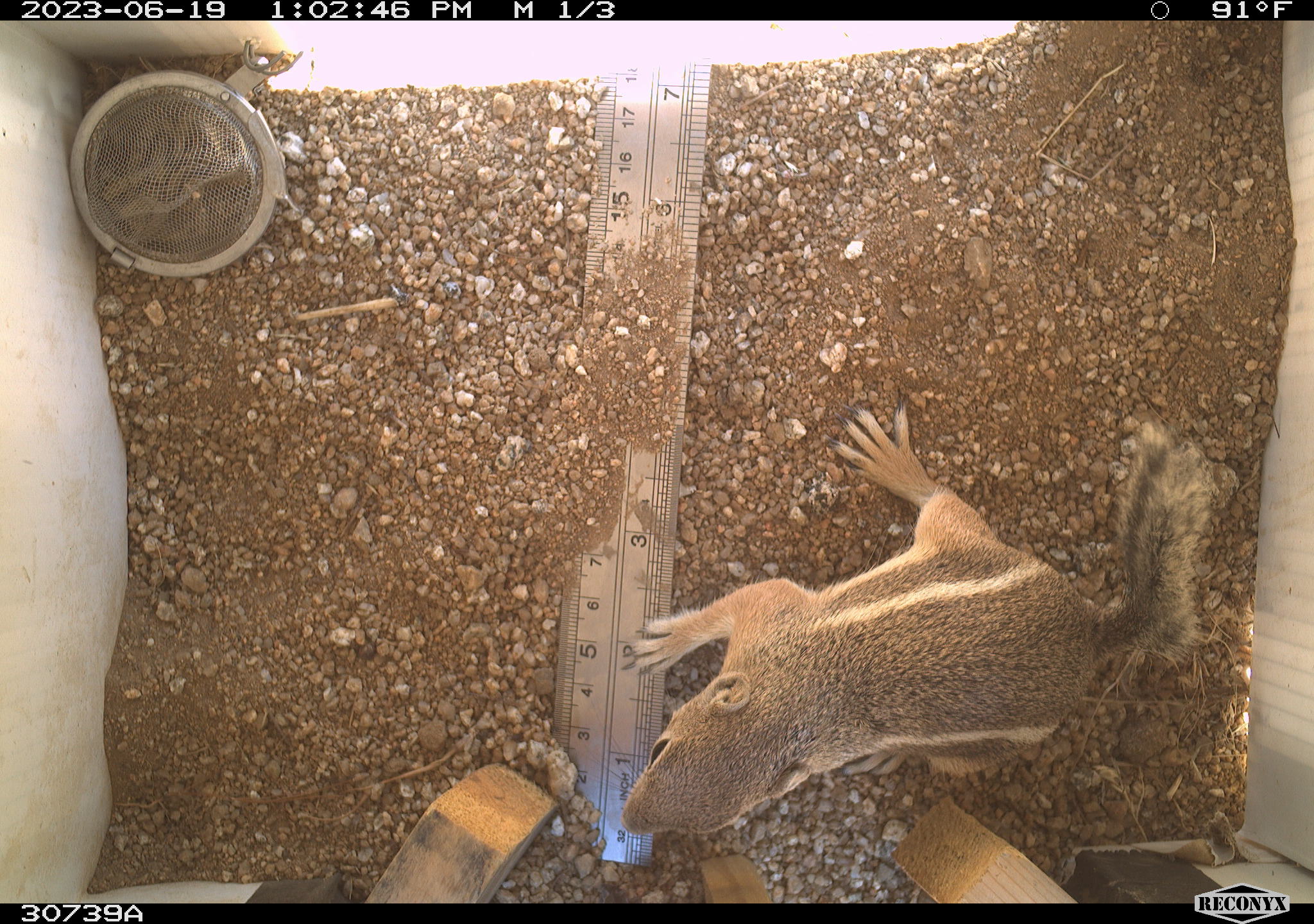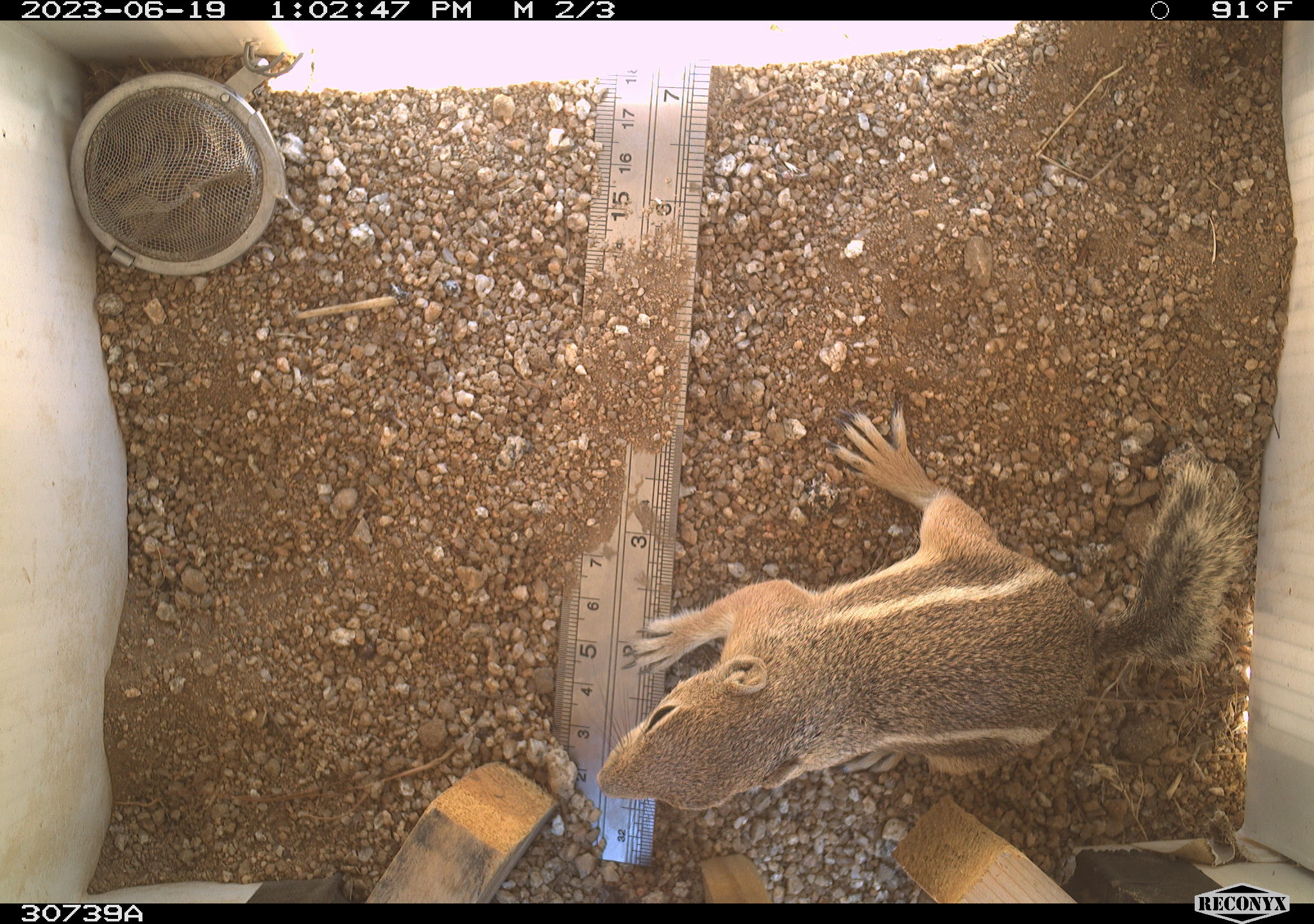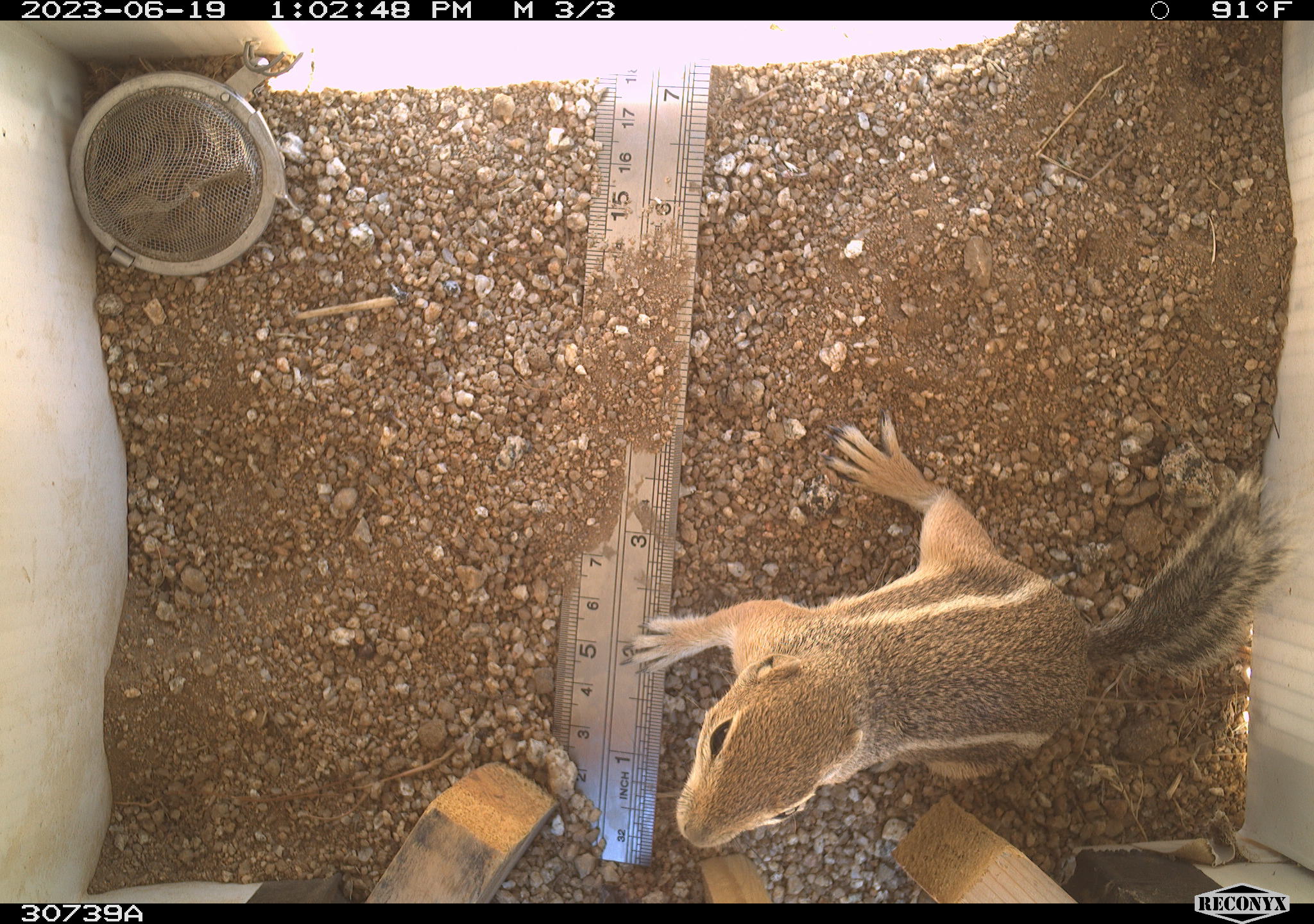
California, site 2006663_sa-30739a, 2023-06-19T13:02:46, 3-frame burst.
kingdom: Animalia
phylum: Chordata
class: Mammalia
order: Rodentia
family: Sciuridae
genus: Ammospermophilus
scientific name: Ammospermophilus leucurus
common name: white-tailed antelope squirrel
White-tailed antelope squirrel (Ammospermophilus leucurus).